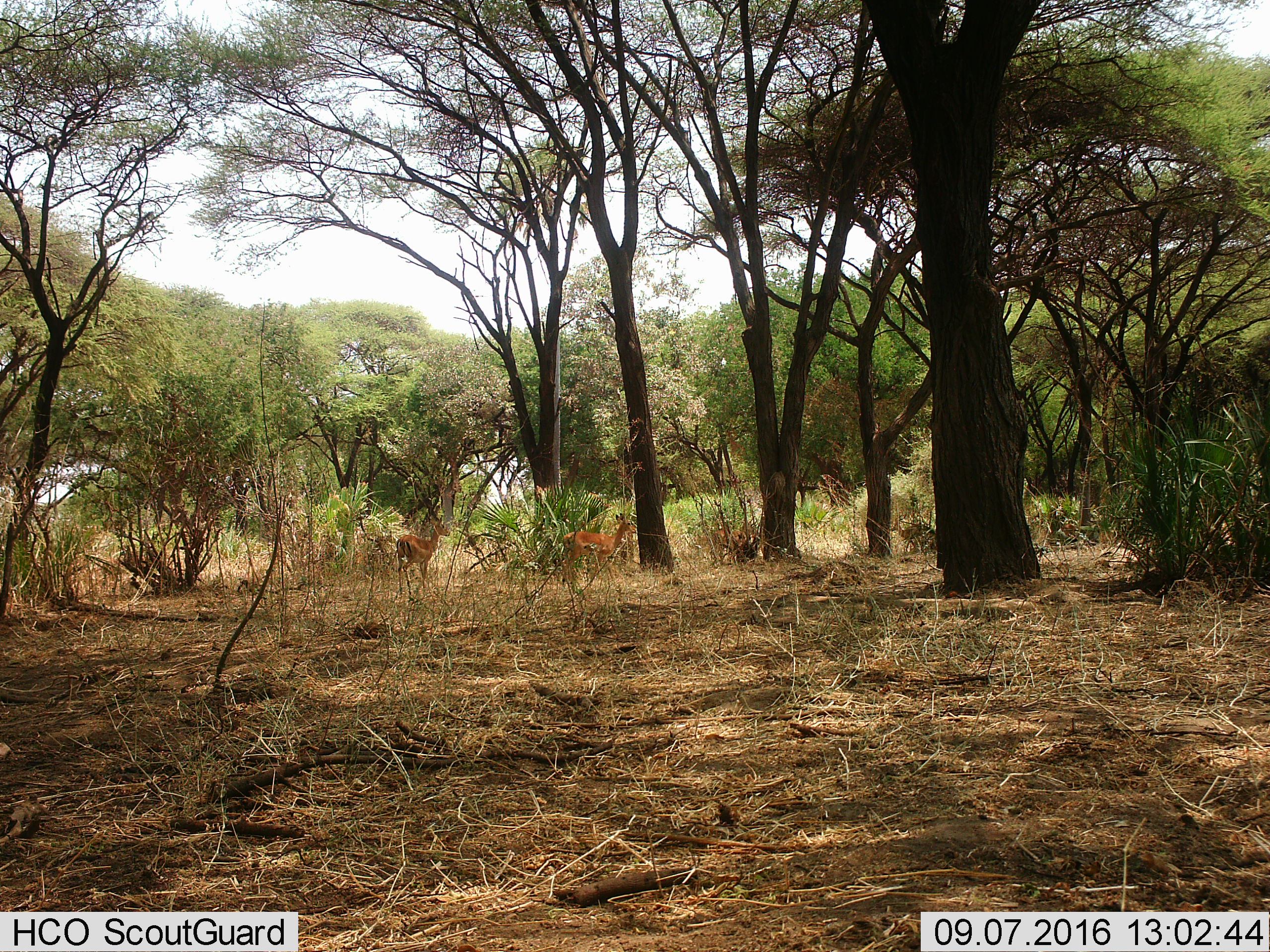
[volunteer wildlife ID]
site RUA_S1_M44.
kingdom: Animalia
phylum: Chordata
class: Mammalia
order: Artiodactyla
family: Bovidae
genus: Aepyceros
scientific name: Aepyceros melampus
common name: impala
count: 2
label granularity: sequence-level